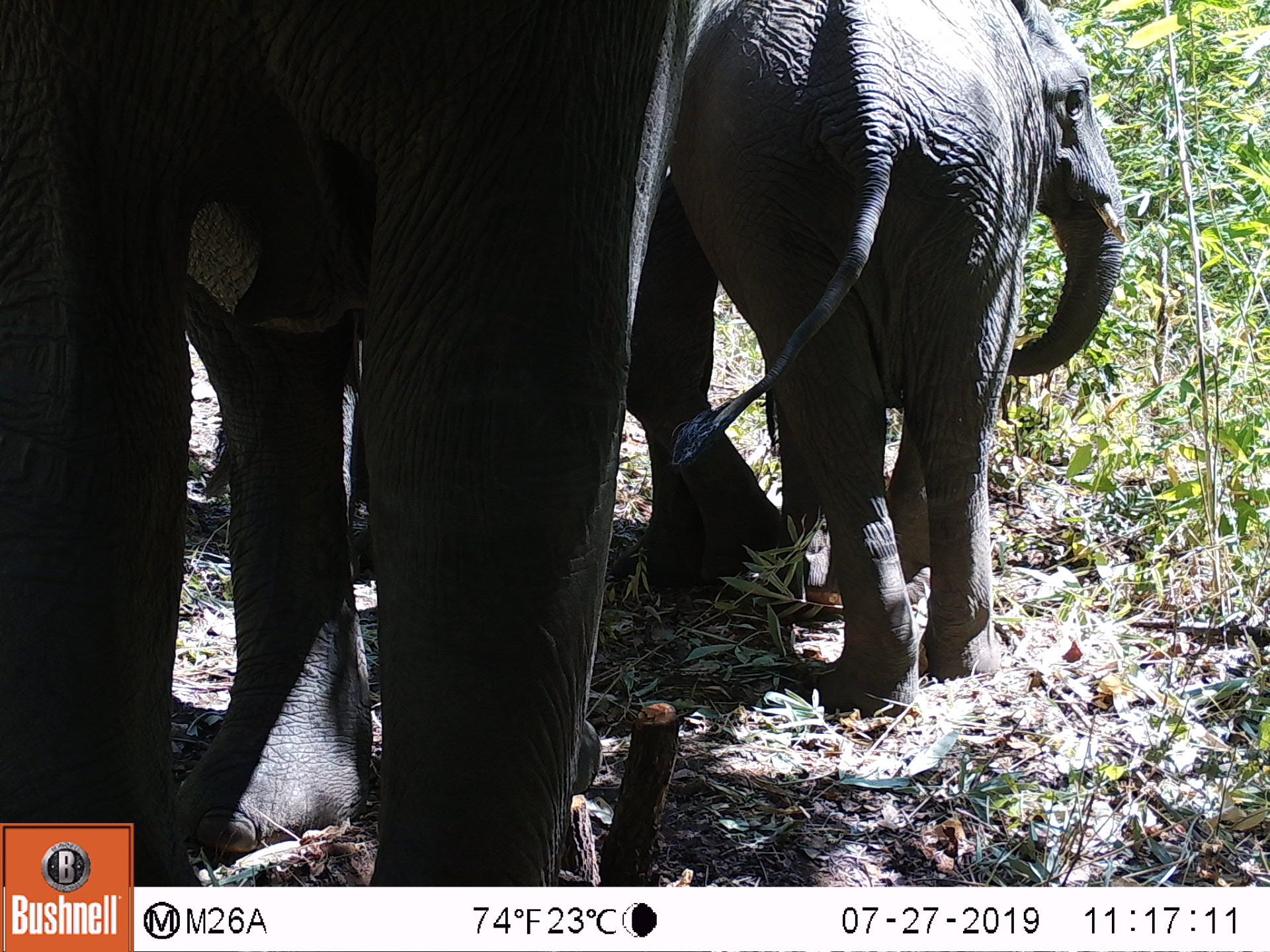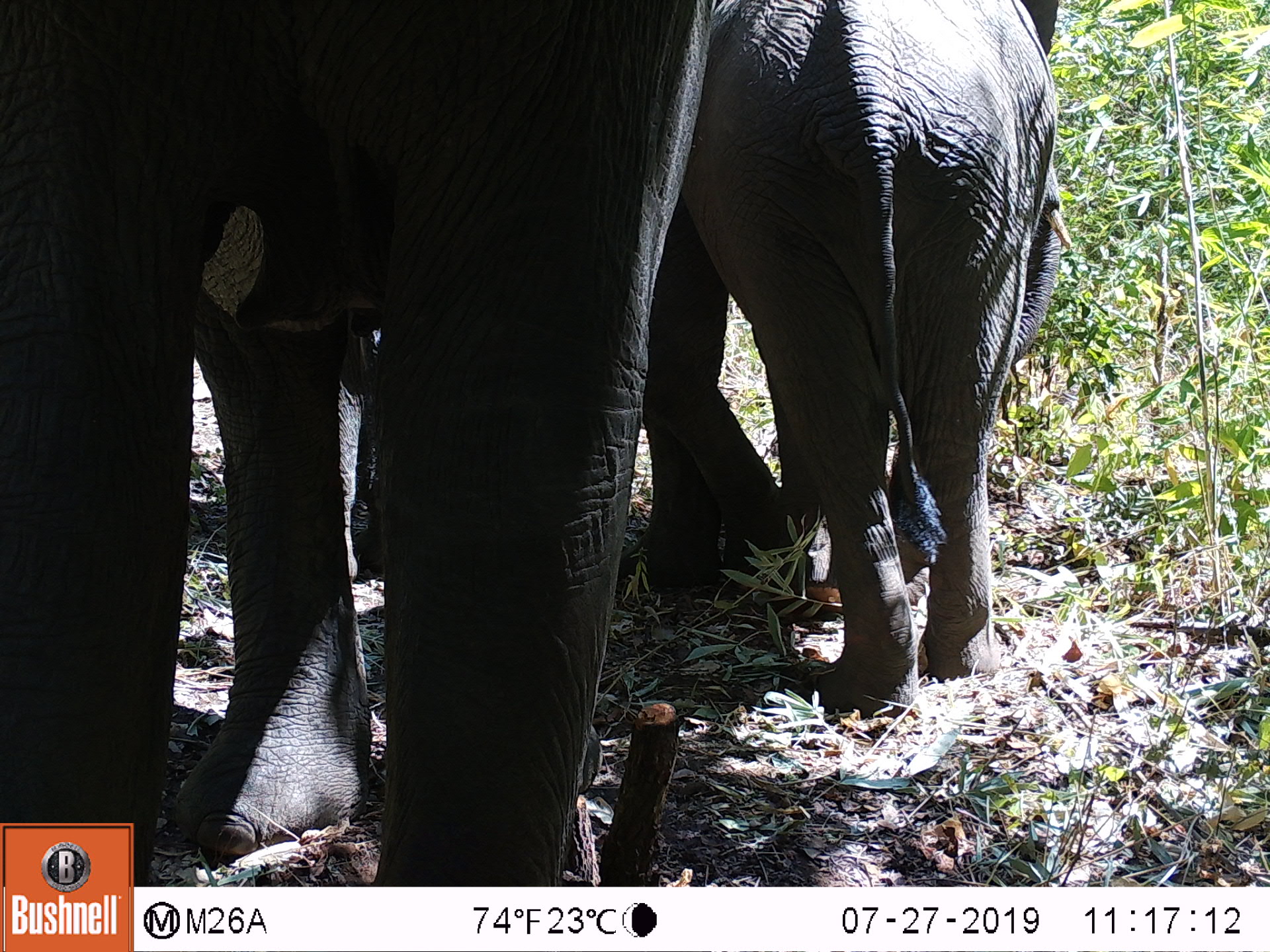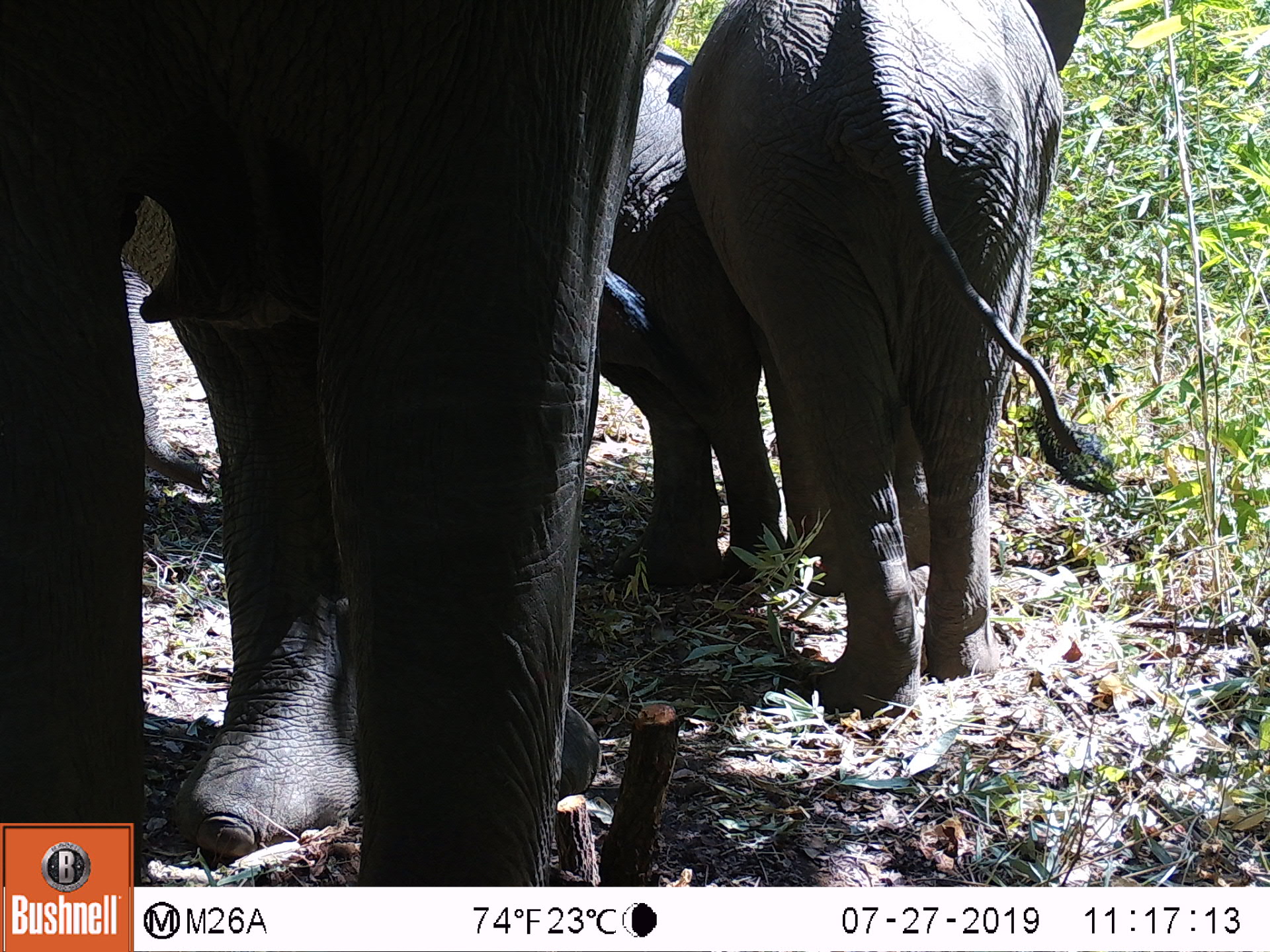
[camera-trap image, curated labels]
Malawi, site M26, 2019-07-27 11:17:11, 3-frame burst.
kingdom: Animalia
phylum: Chordata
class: Mammalia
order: Proboscidea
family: Elephantidae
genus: Loxodonta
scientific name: Loxodonta africana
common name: african savanna elephant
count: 2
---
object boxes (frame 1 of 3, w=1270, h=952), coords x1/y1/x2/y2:
african savanna elephant: 0/0/691/816; 674/1/1136/705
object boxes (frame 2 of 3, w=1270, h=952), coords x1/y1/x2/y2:
african savanna elephant: 2/0/713/818; 693/2/1079/720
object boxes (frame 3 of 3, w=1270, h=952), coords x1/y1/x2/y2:
african savanna elephant: 2/0/659/814; 685/0/1091/691